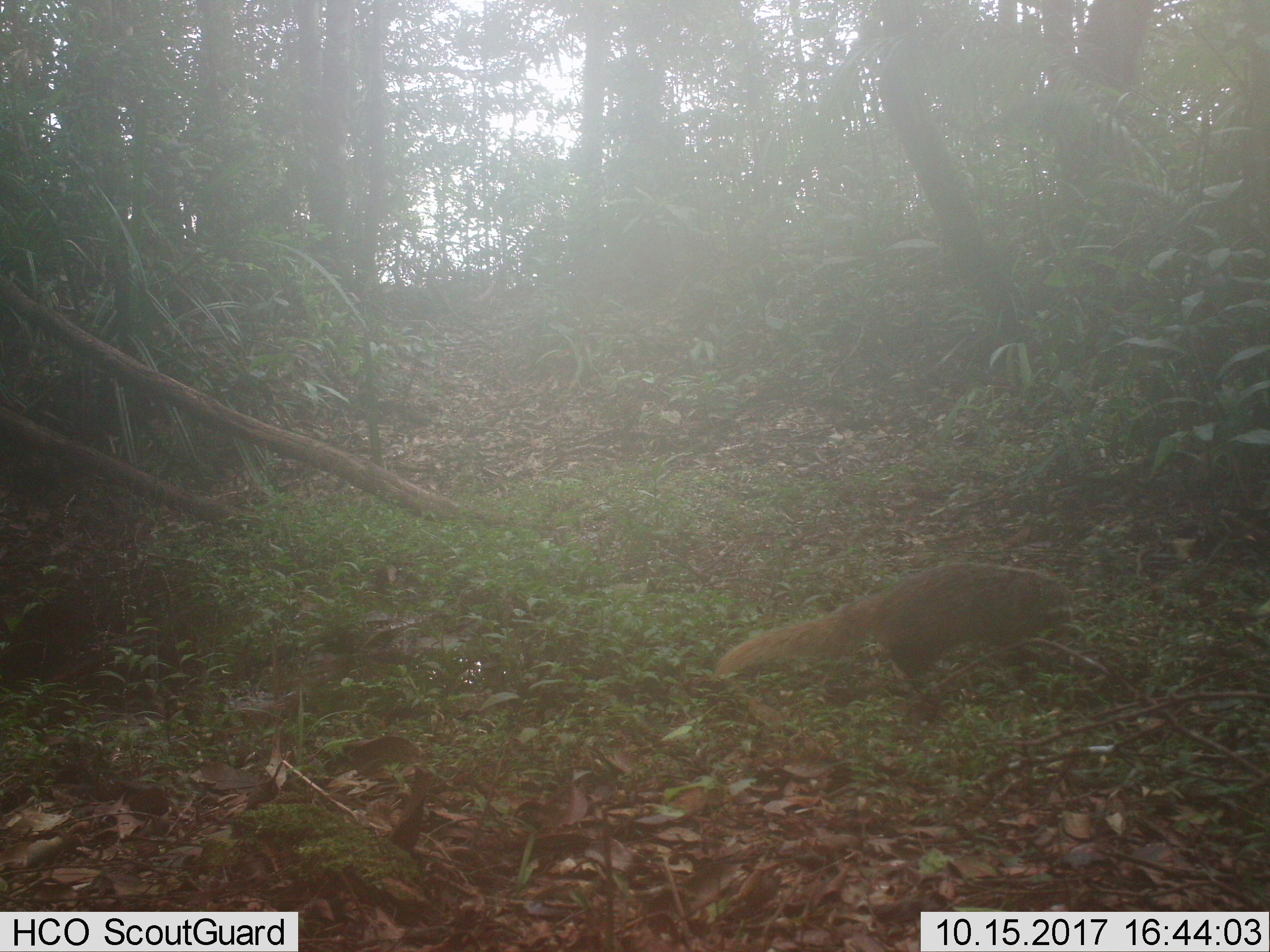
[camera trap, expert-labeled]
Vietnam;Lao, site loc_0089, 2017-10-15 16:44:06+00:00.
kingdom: Animalia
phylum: Chordata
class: Mammalia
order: Carnivora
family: Herpestidae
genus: Urva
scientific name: Urva urva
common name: crab-eating mongoose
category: crab eating mongoose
Crab eating mongoose (crab-eating mongoose) (Urva urva). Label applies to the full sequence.